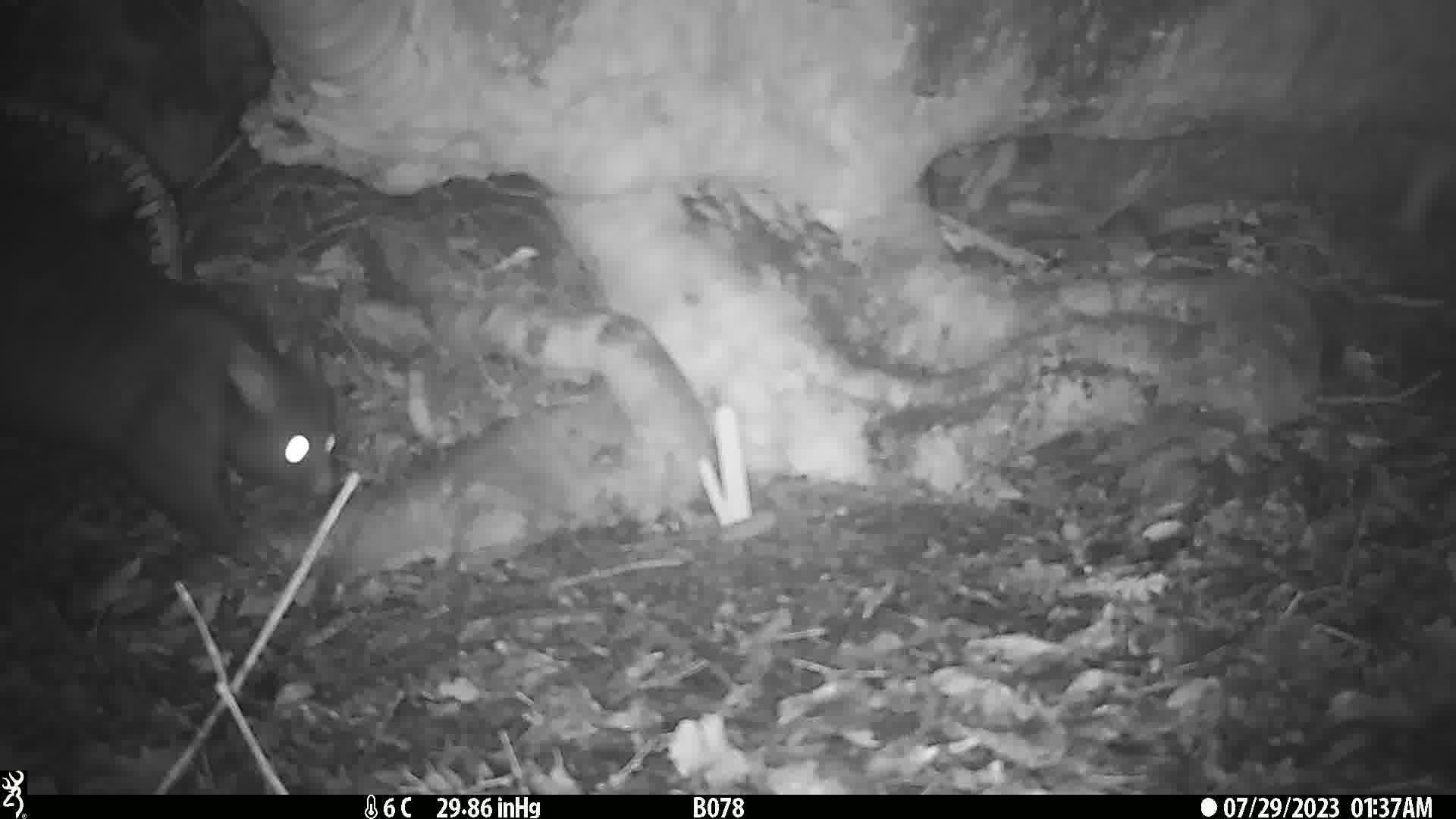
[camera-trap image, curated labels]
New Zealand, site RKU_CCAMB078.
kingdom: Animalia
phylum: Chordata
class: Mammalia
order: Diprotodontia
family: Phalangeridae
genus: Trichosurus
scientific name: Trichosurus vulpecula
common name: common brushtail possum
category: possum